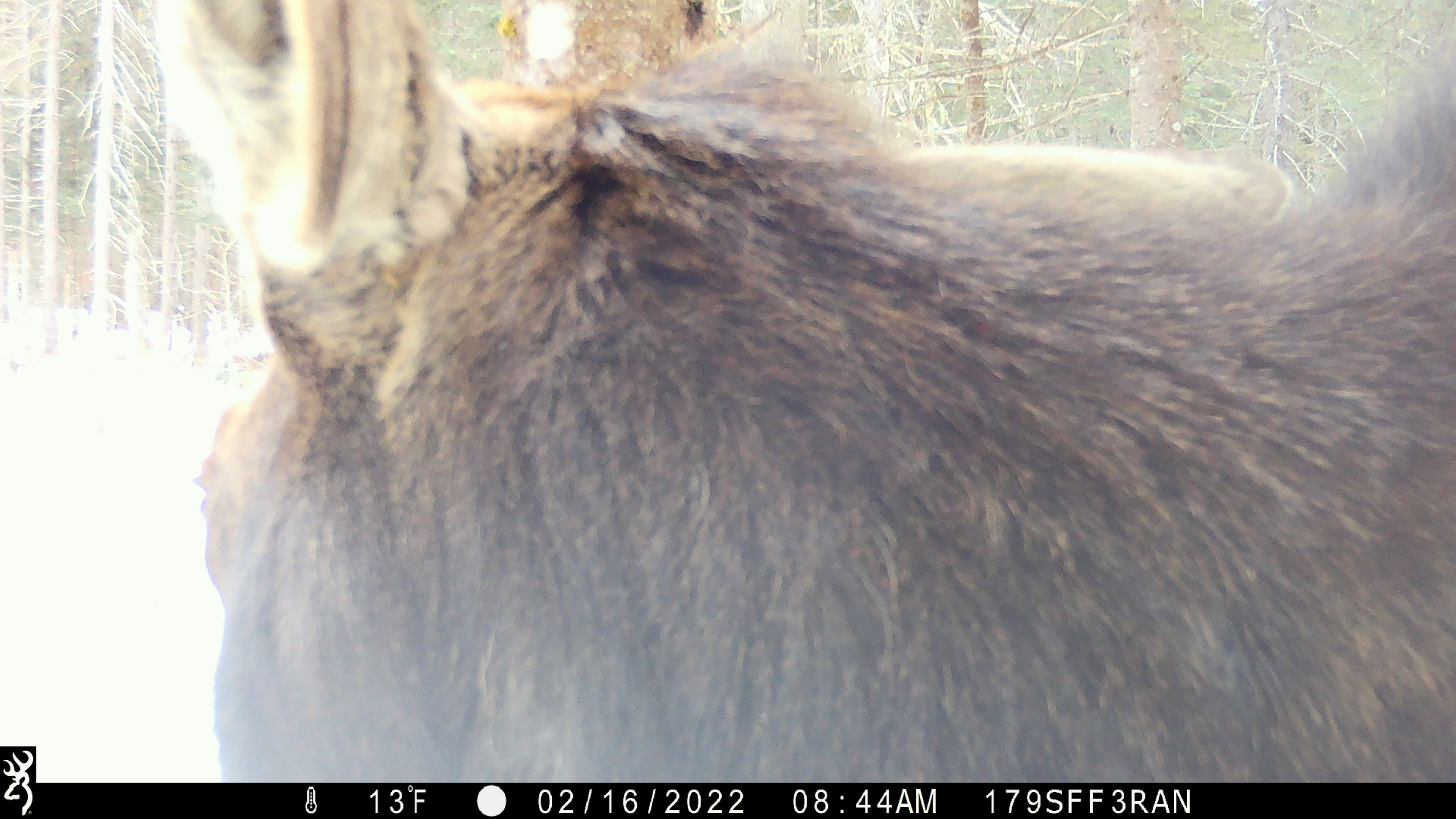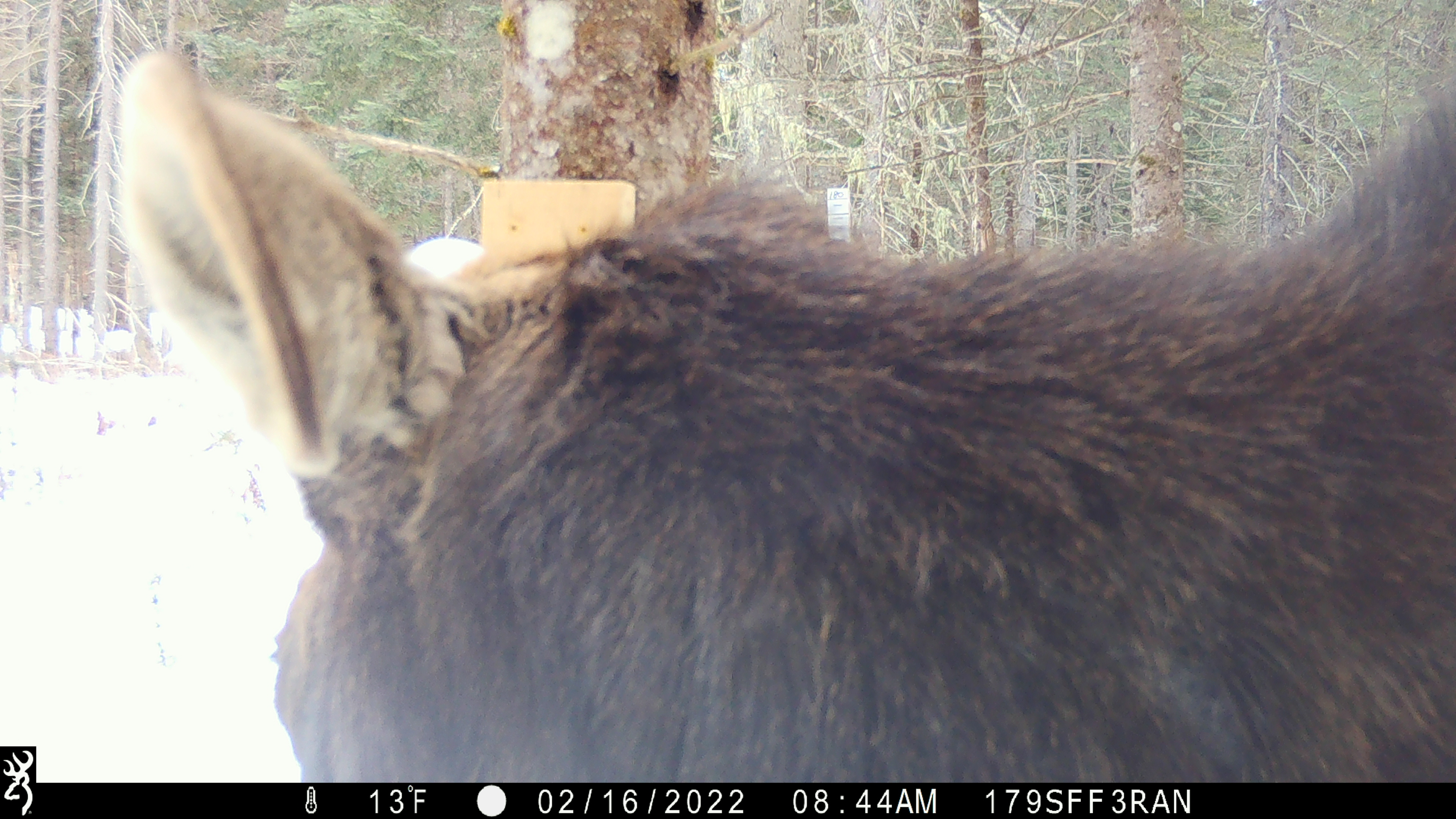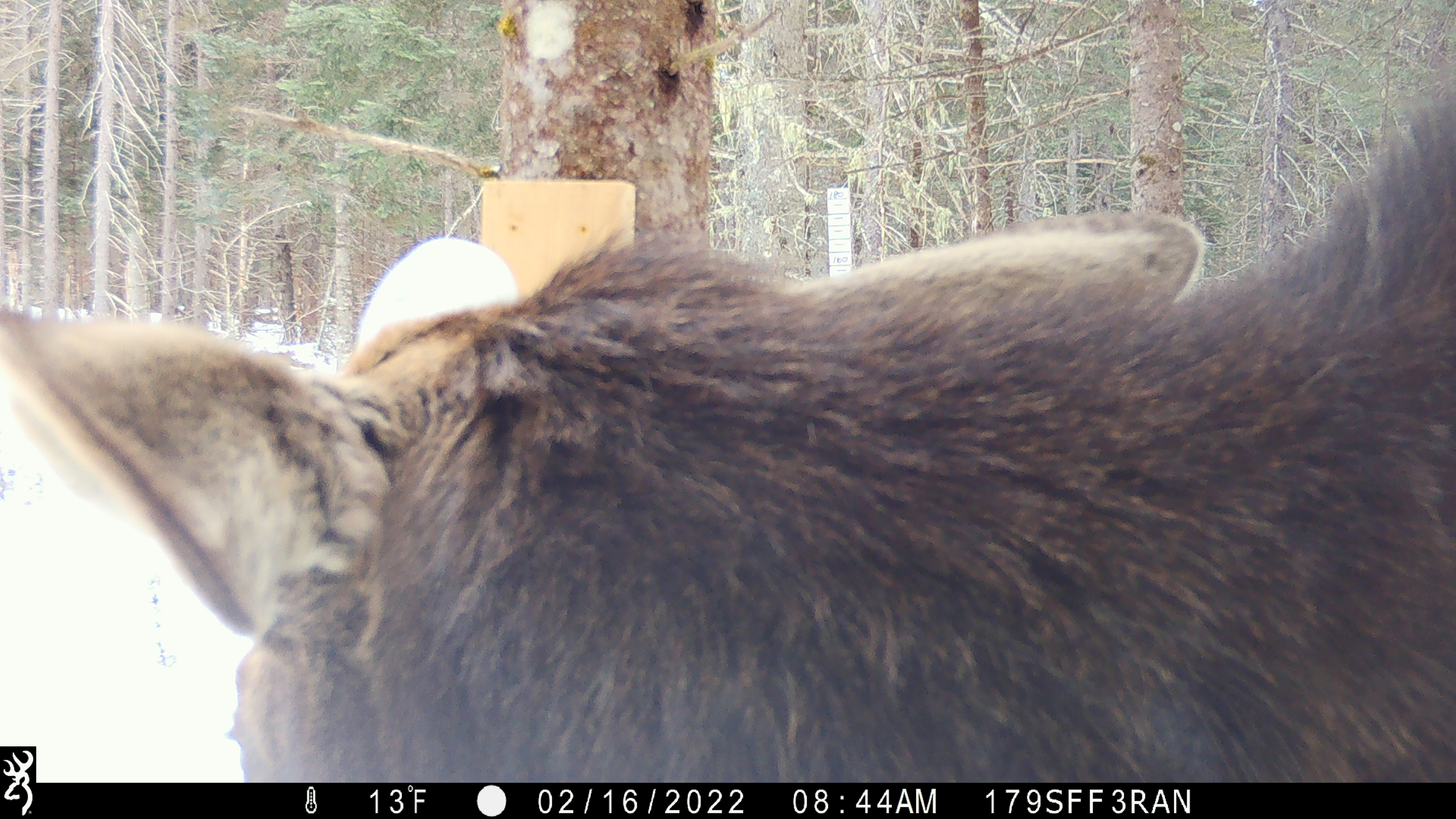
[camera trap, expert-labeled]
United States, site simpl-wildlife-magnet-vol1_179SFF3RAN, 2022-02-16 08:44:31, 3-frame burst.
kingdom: Animalia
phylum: Chordata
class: Mammalia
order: Artiodactyla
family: Cervidae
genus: Alces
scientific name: Alces alces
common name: moose